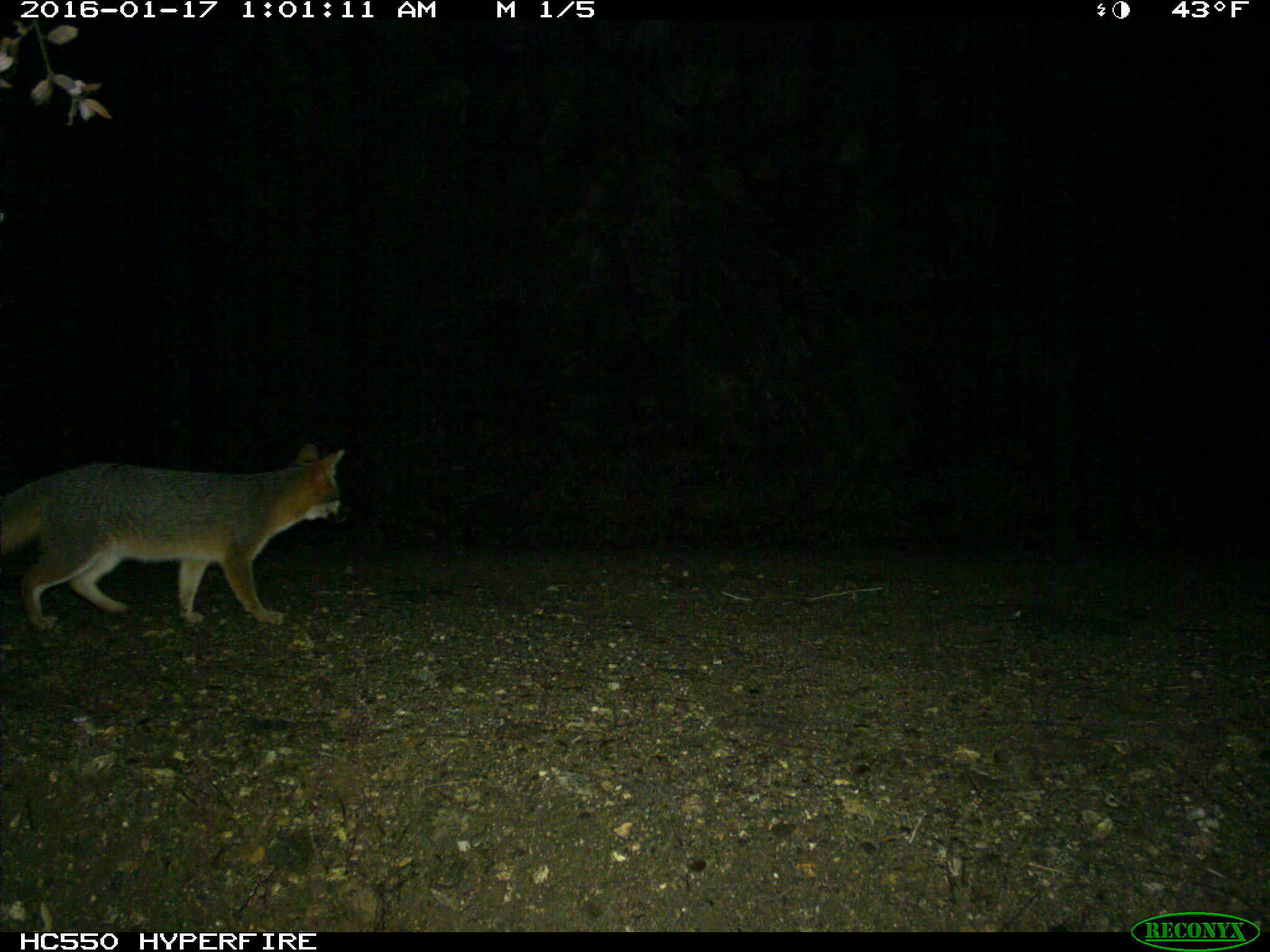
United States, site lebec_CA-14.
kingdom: Animalia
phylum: Chordata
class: Mammalia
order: Carnivora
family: Canidae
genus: Urocyon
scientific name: Urocyon cinereoargenteus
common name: gray fox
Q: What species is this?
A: Urocyon cinereoargenteus (gray fox).